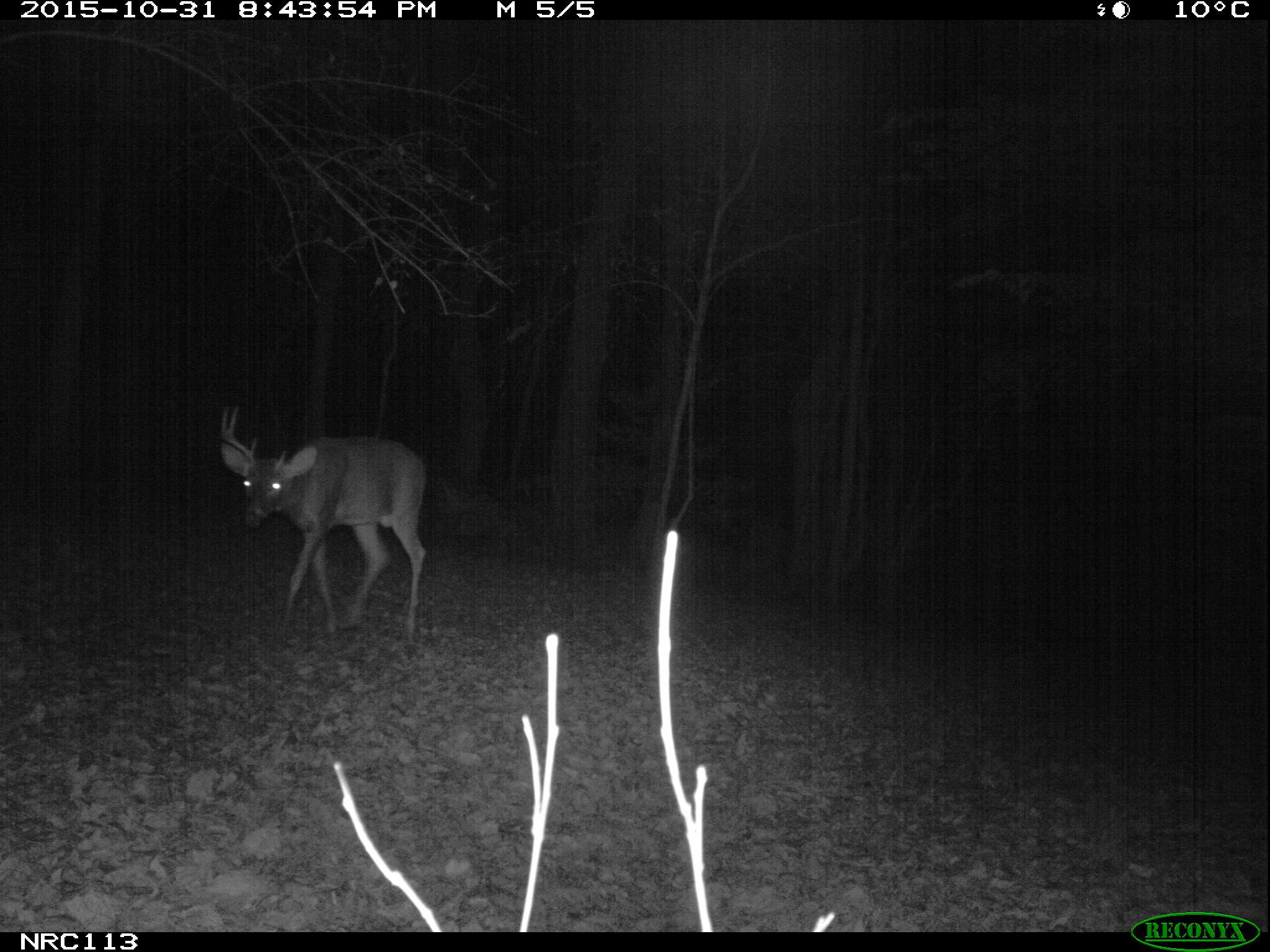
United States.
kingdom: Animalia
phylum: Chordata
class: Mammalia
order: Artiodactyla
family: Cervidae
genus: Odocoileus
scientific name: Odocoileus virginianus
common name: white-tailed deer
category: White Tailed Deer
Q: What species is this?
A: White Tailed Deer (white-tailed deer) (Odocoileus virginianus).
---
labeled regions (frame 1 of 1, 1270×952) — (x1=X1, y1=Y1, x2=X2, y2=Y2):
White Tailed Deer: (x1=211, y1=404, x2=443, y2=649)